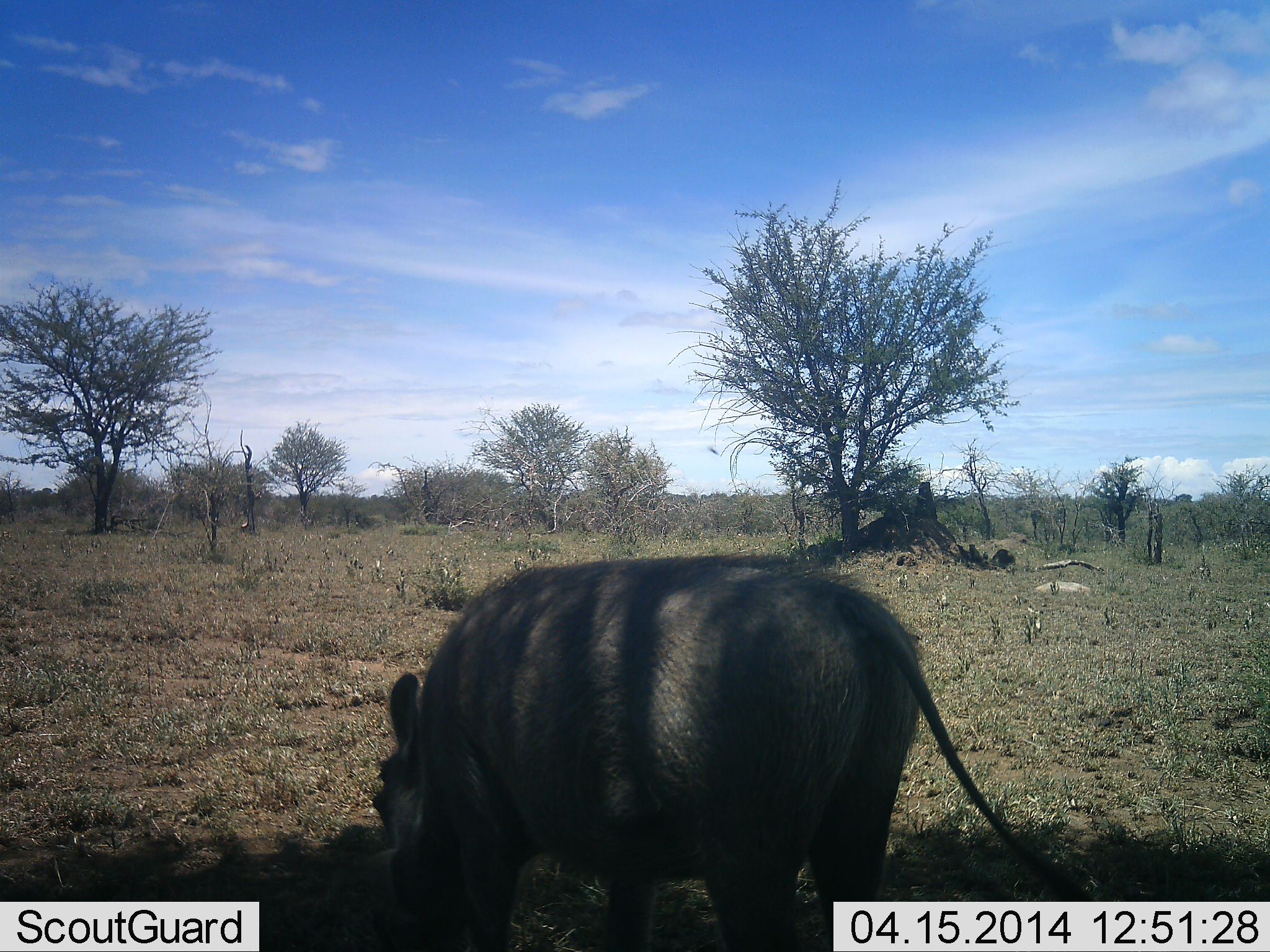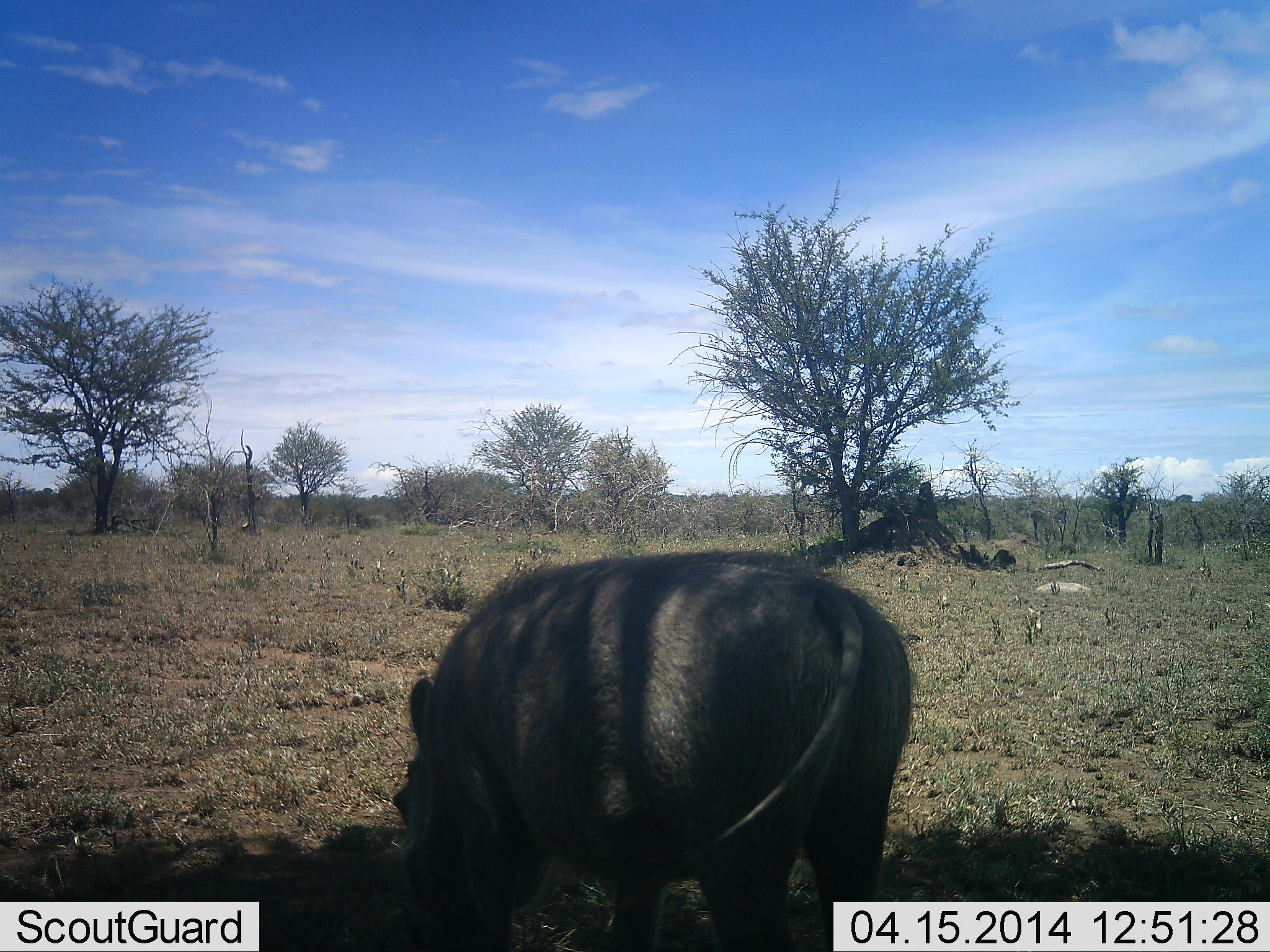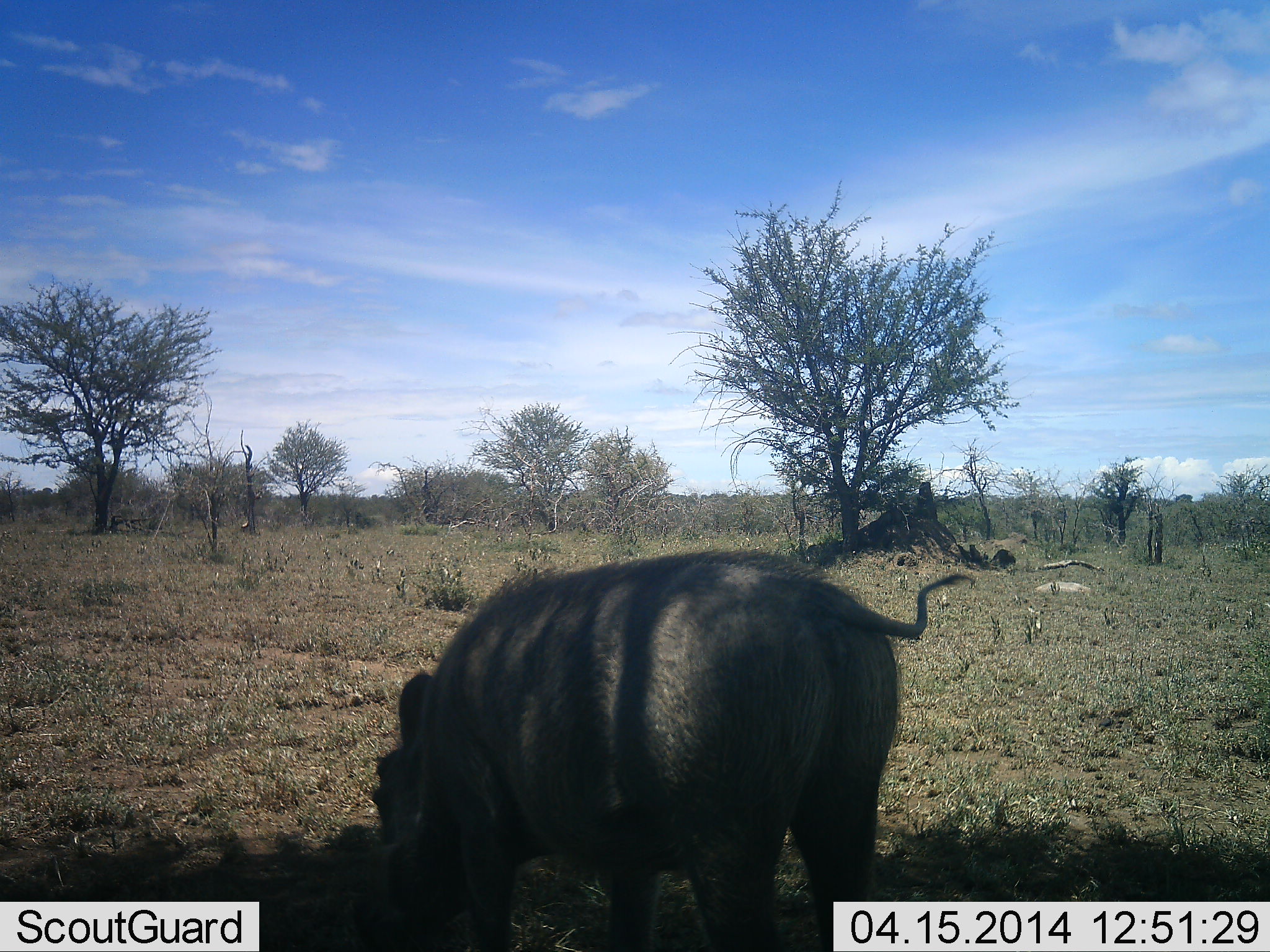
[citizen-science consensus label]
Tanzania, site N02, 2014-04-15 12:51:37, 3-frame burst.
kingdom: Animalia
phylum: Chordata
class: Mammalia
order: Artiodactyla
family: Suidae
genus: Phacochoerus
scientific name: Phacochoerus africanus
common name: warthog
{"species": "warthog (Phacochoerus africanus)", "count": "1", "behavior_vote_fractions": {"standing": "36%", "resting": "0%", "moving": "0%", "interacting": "0%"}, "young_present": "0%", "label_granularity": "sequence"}